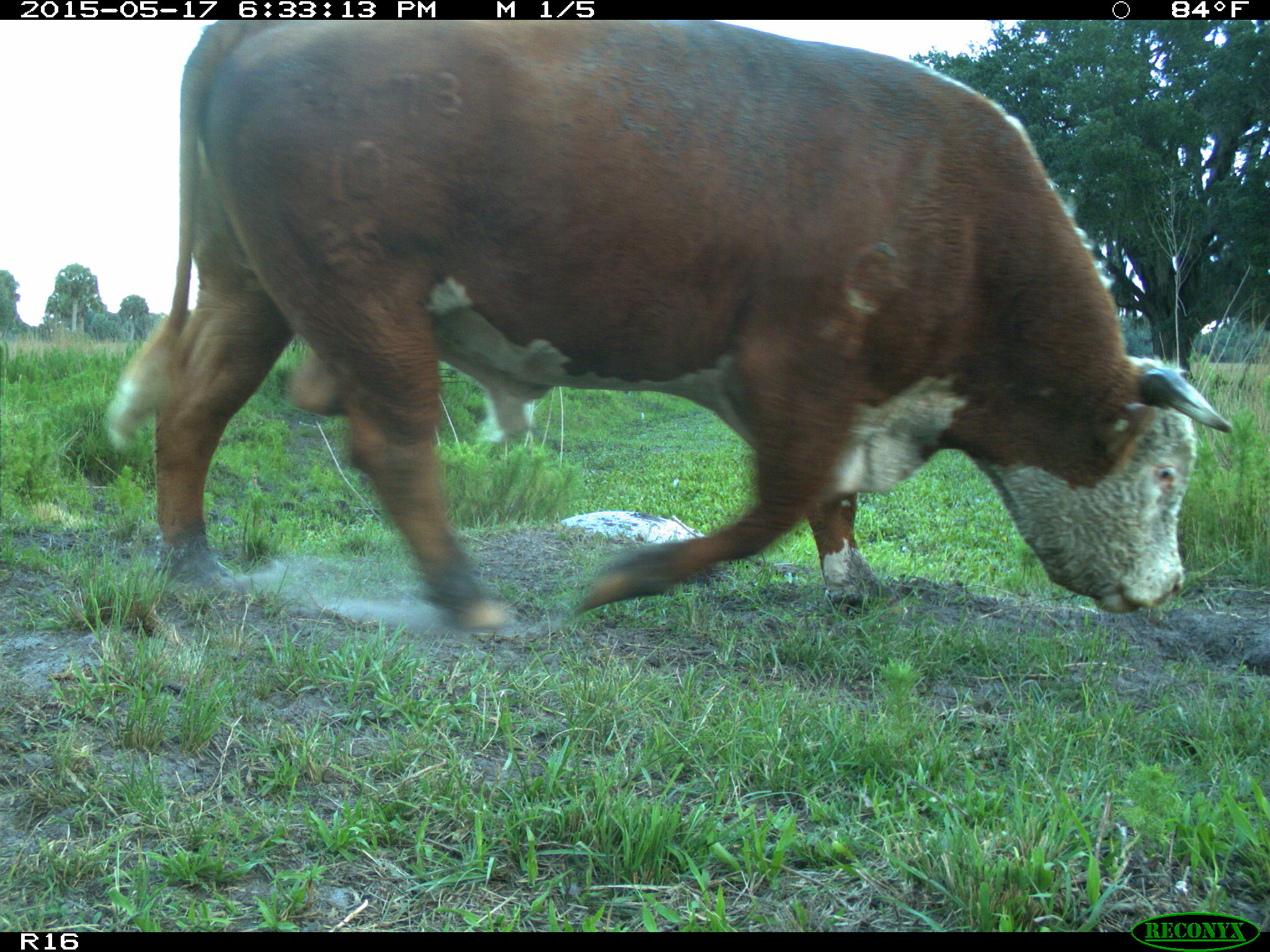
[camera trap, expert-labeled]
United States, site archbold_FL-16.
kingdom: Animalia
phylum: Chordata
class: Mammalia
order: Artiodactyla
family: Bovidae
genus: Bos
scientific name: Bos taurus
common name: domestic cow